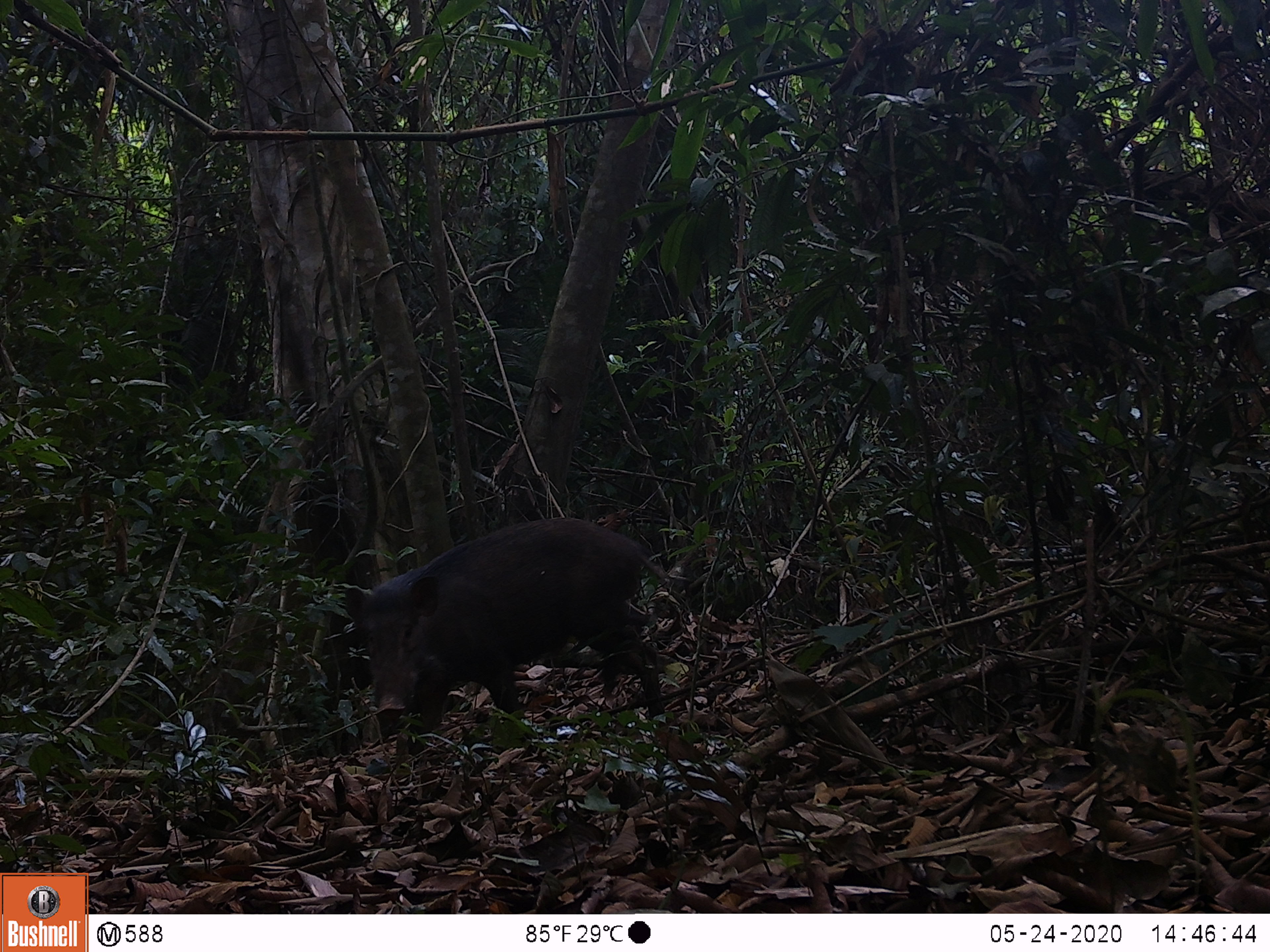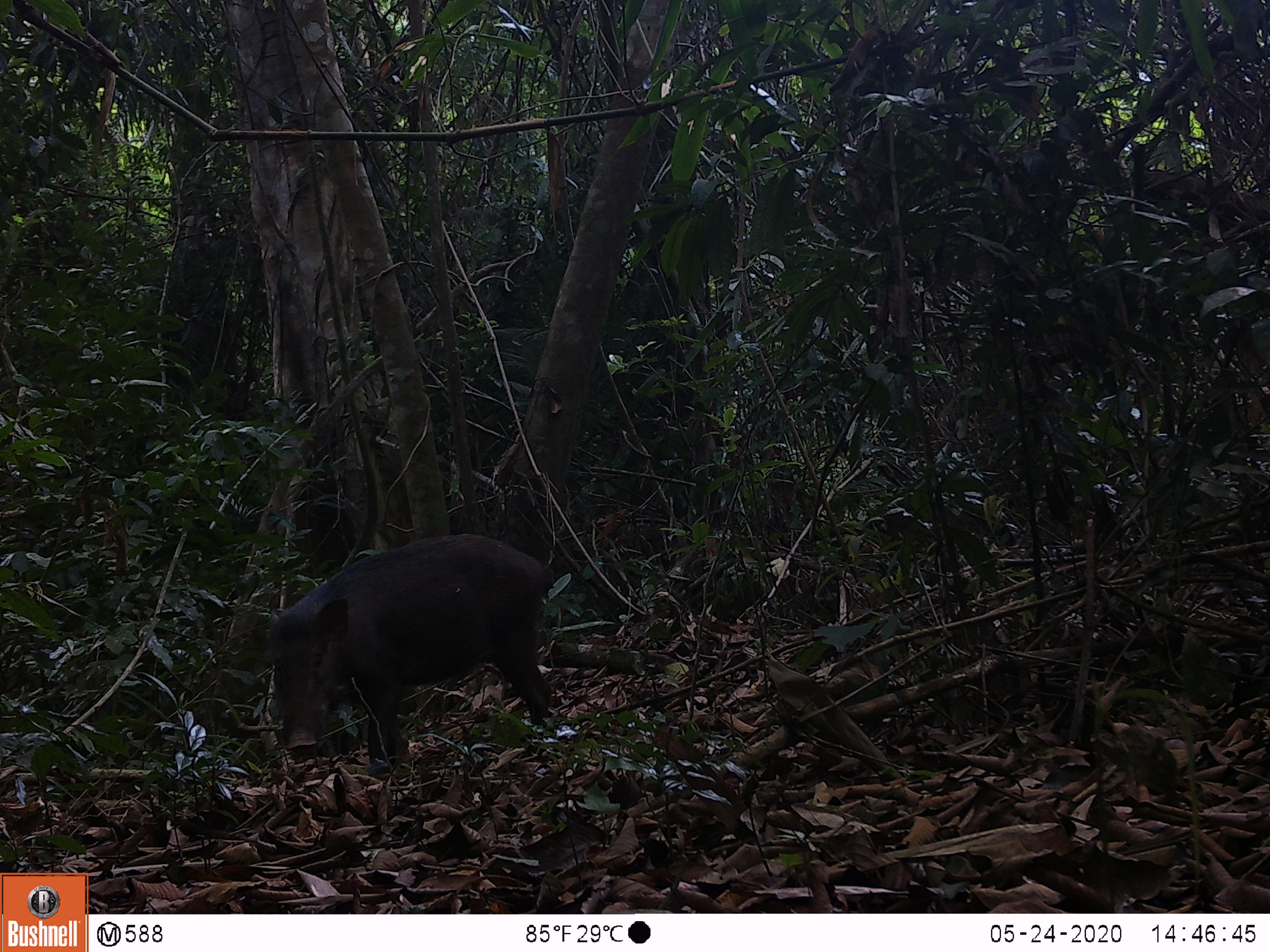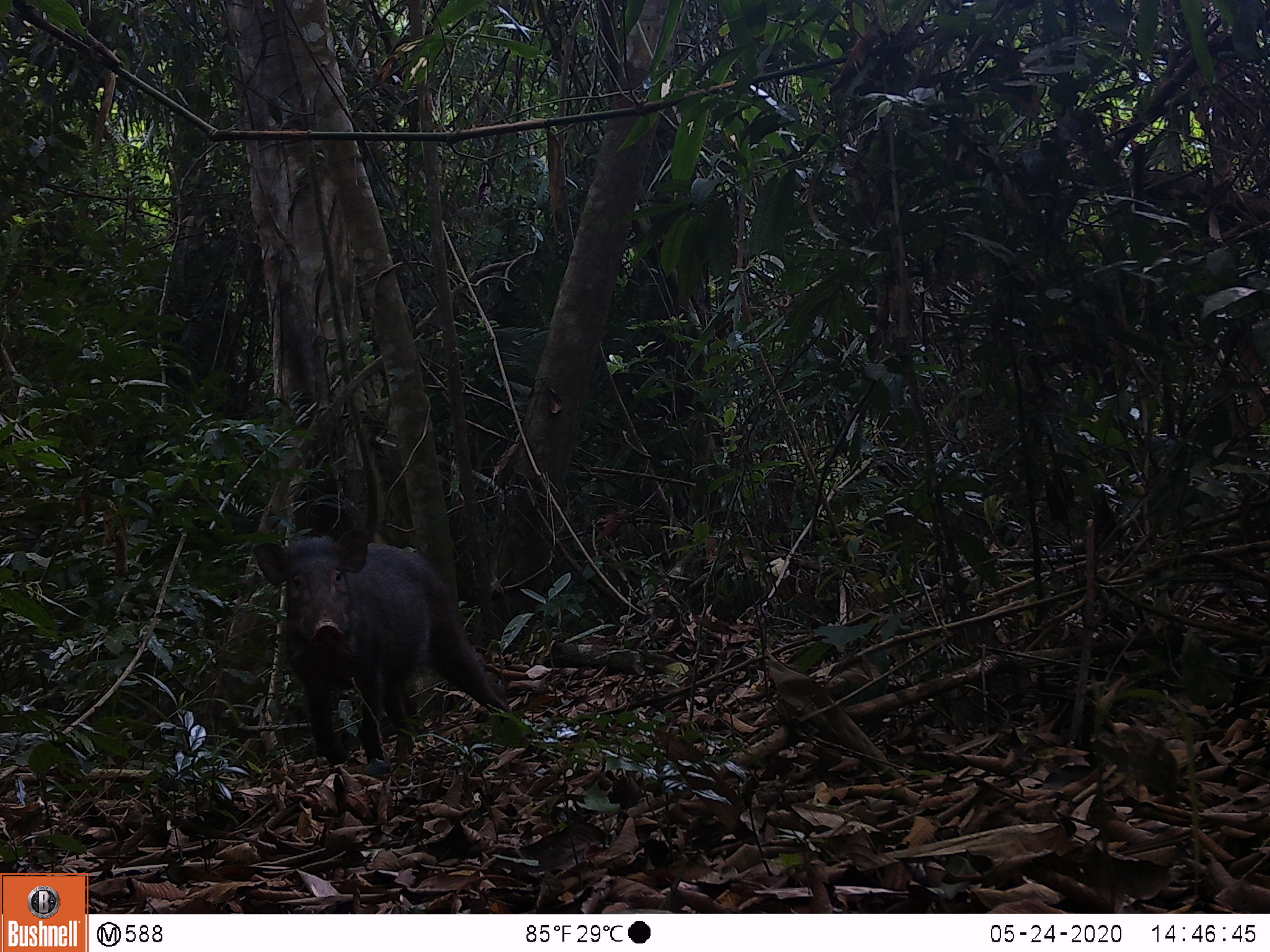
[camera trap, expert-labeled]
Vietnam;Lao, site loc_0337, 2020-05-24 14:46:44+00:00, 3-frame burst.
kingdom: Animalia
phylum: Chordata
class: Mammalia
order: Artiodactyla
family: Suidae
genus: Sus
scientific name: Sus scrofa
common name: eurasian wild pig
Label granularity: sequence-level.